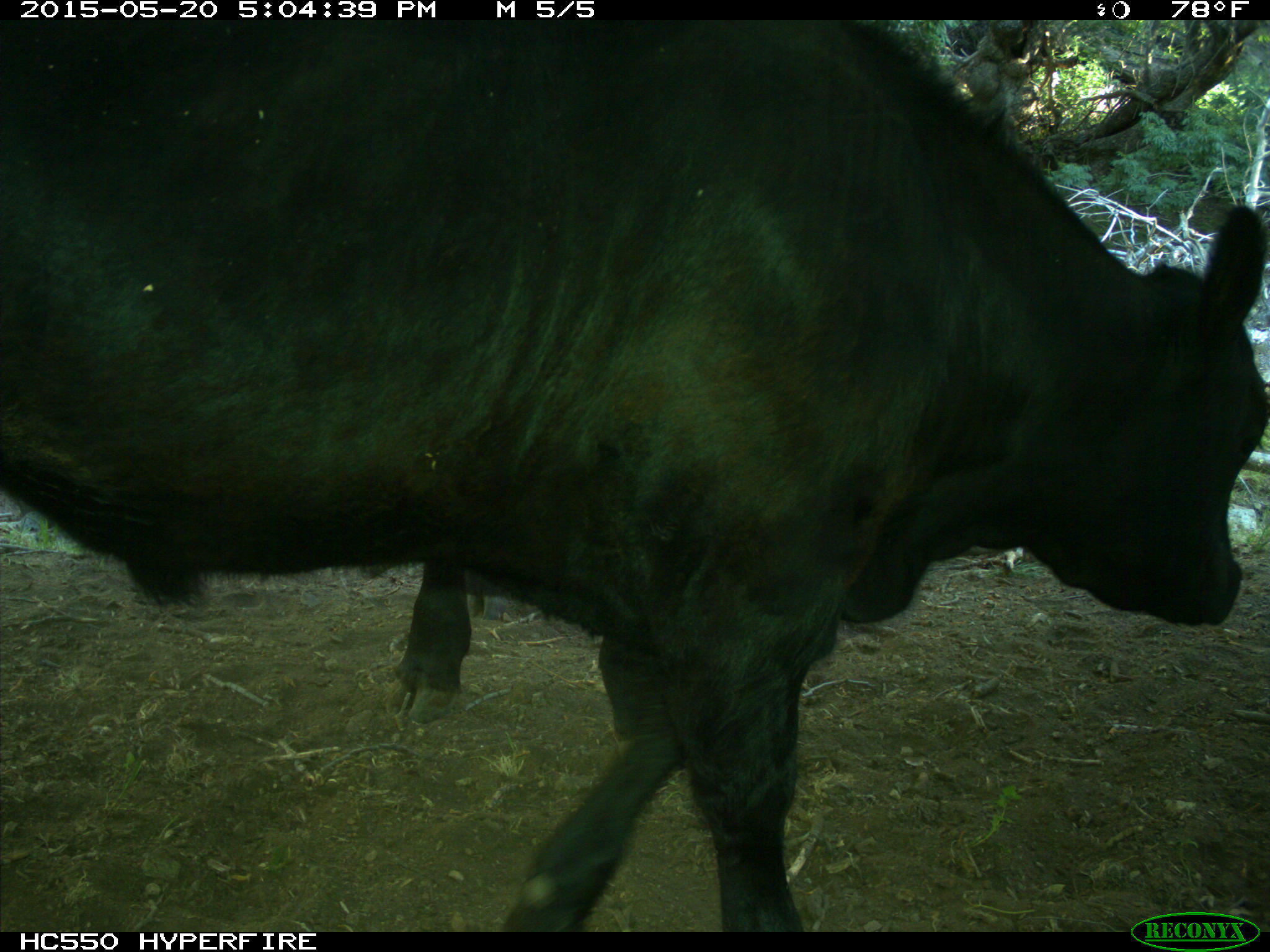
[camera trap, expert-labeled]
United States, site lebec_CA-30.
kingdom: Animalia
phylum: Chordata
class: Mammalia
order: Artiodactyla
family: Bovidae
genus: Bos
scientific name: Bos taurus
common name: domestic cow